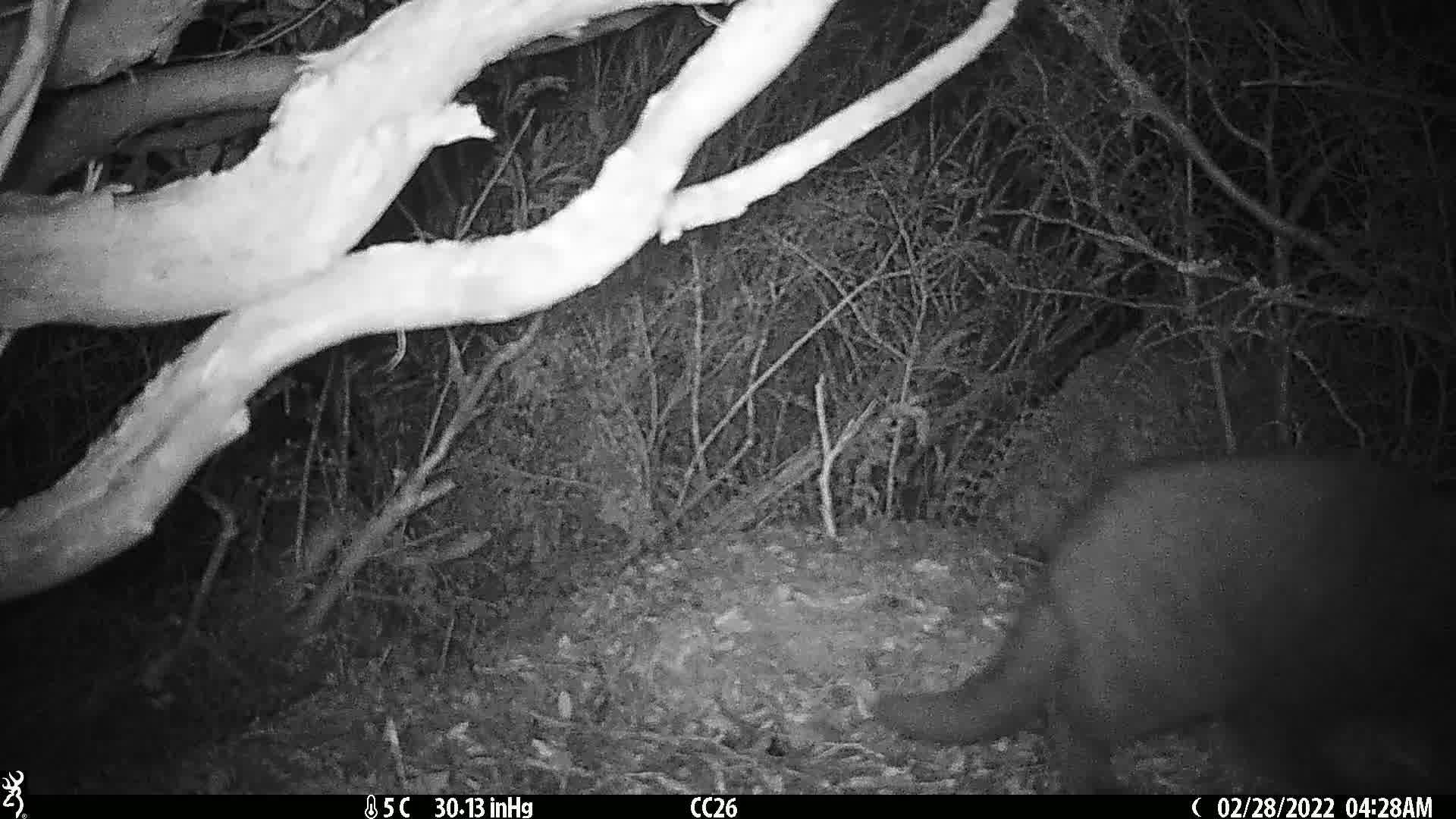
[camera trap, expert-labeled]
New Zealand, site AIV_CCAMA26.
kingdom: Animalia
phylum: Chordata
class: Mammalia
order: Carnivora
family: Felidae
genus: Felis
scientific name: Felis catus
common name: domestic cat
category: cat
Cat (domestic cat) (Felis catus).